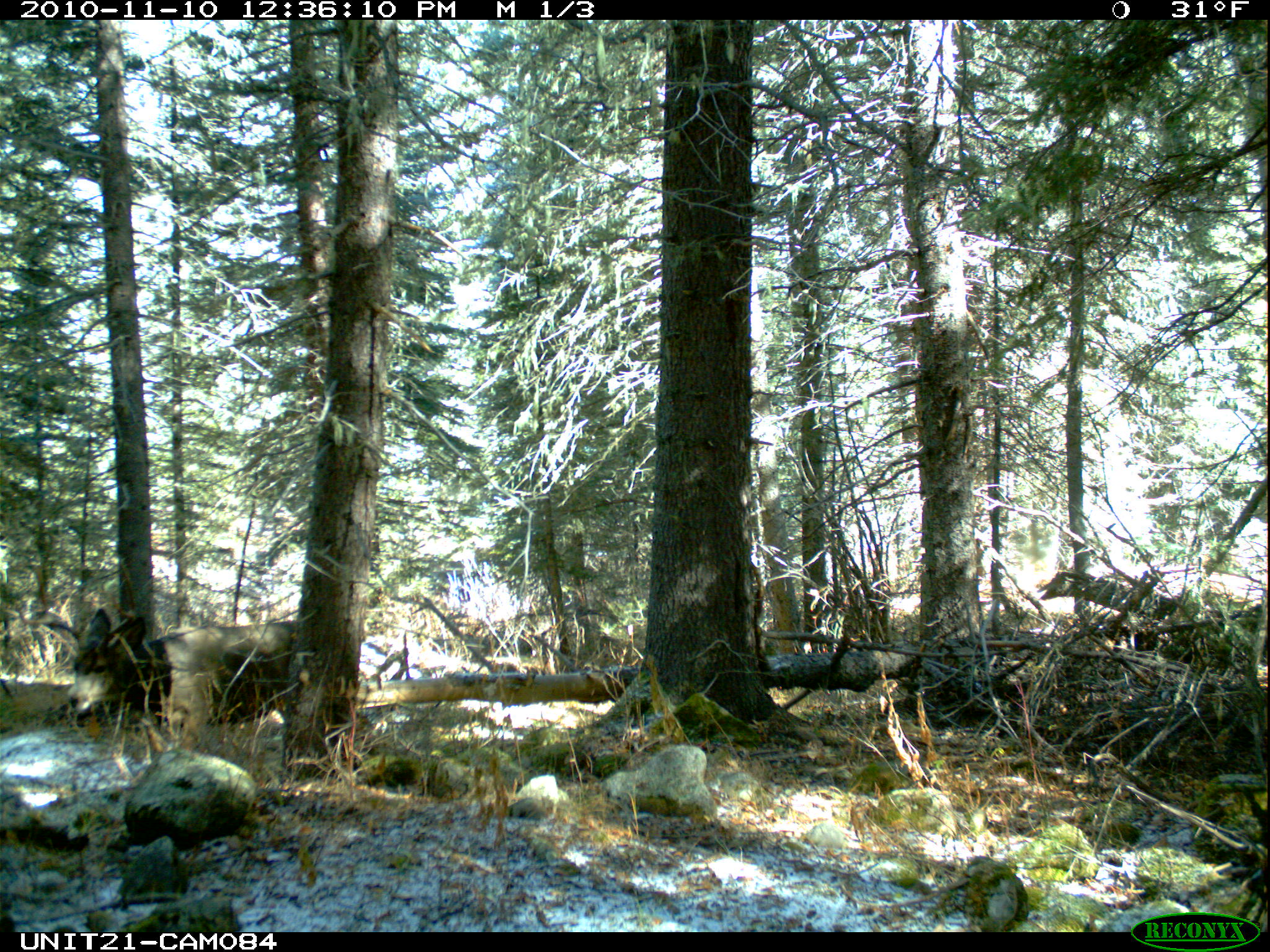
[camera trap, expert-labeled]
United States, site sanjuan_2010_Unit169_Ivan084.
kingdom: Animalia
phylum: Chordata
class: Mammalia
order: Artiodactyla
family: Cervidae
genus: Odocoileus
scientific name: Odocoileus hemionus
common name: mule deer